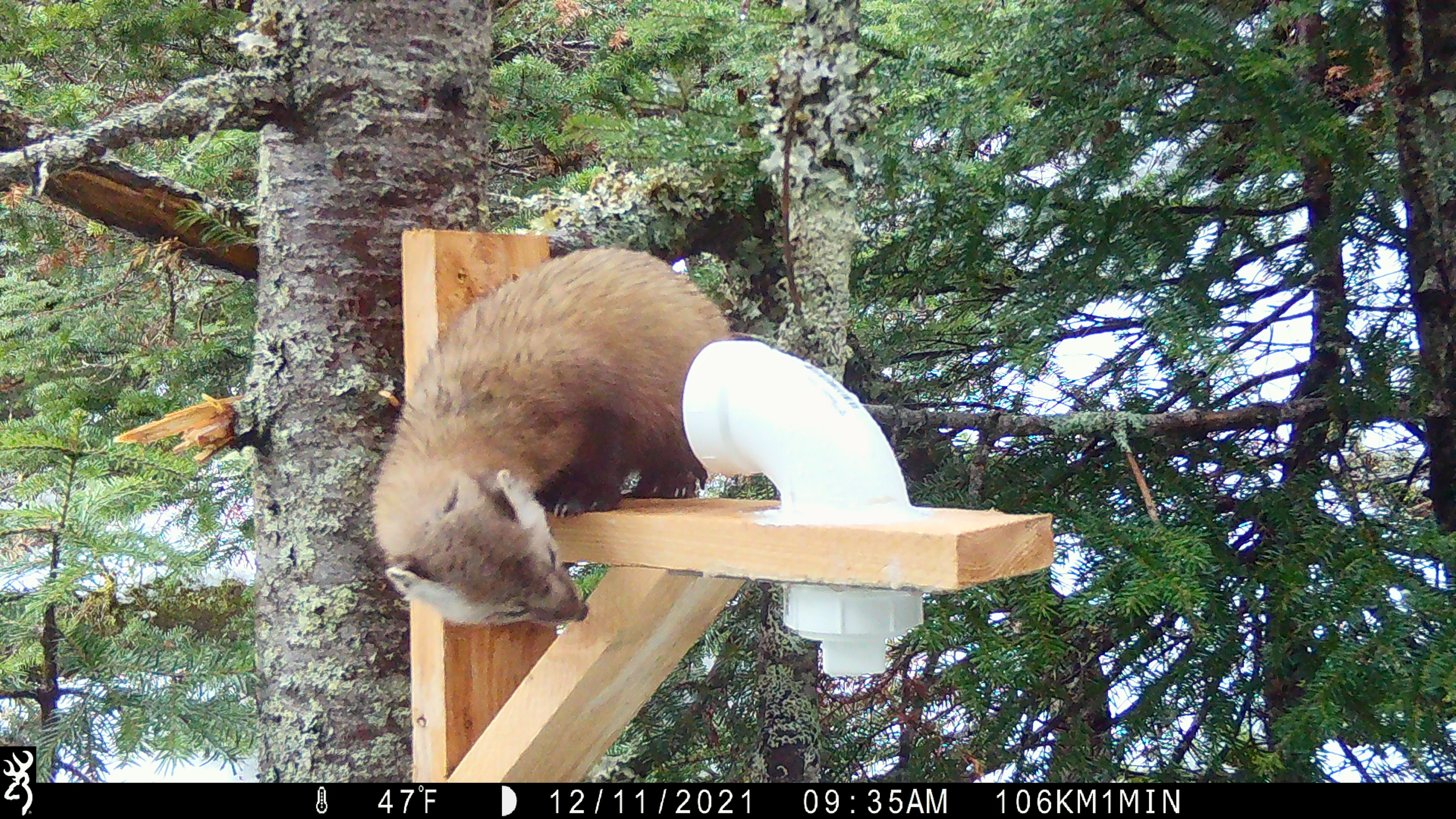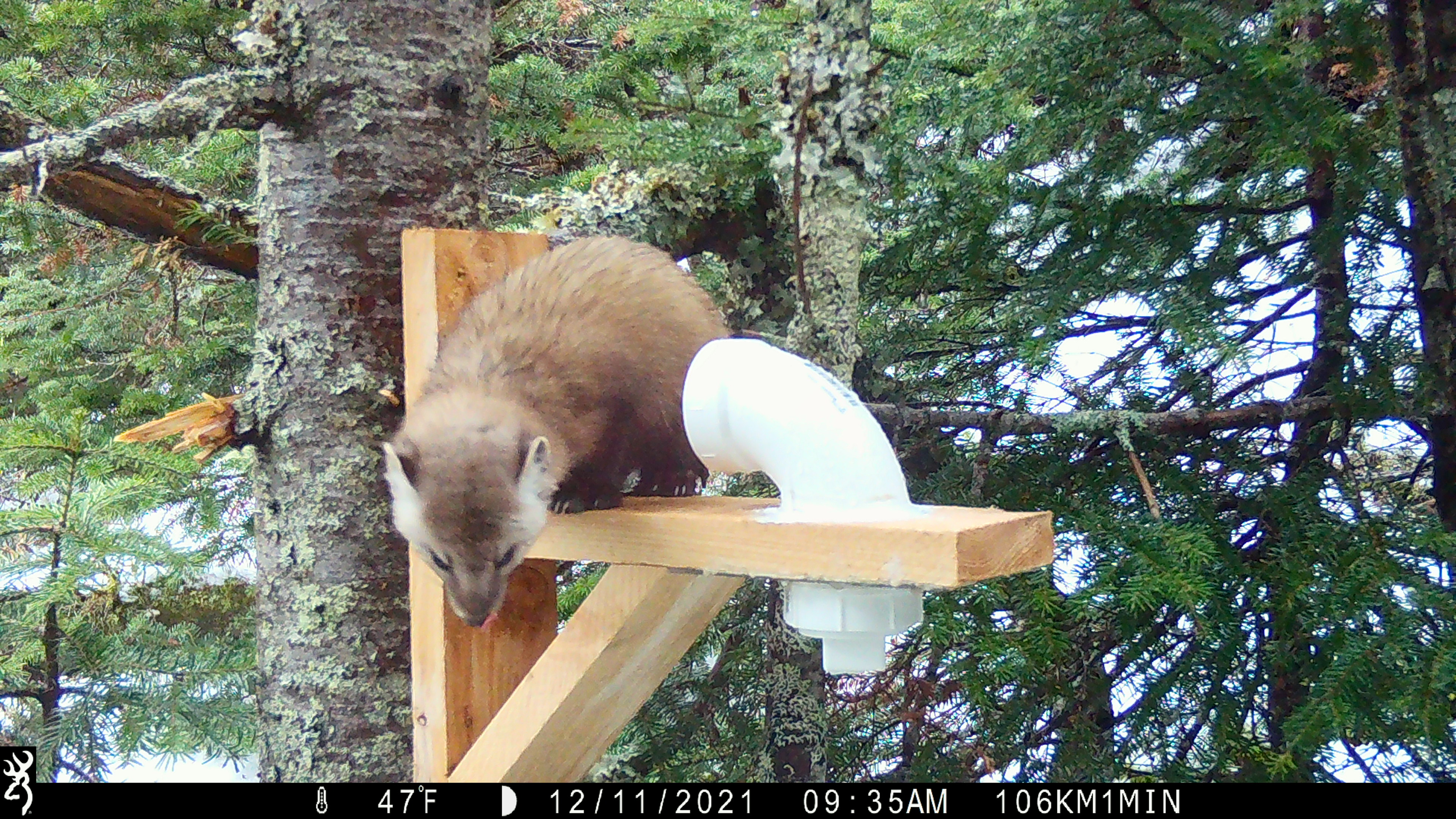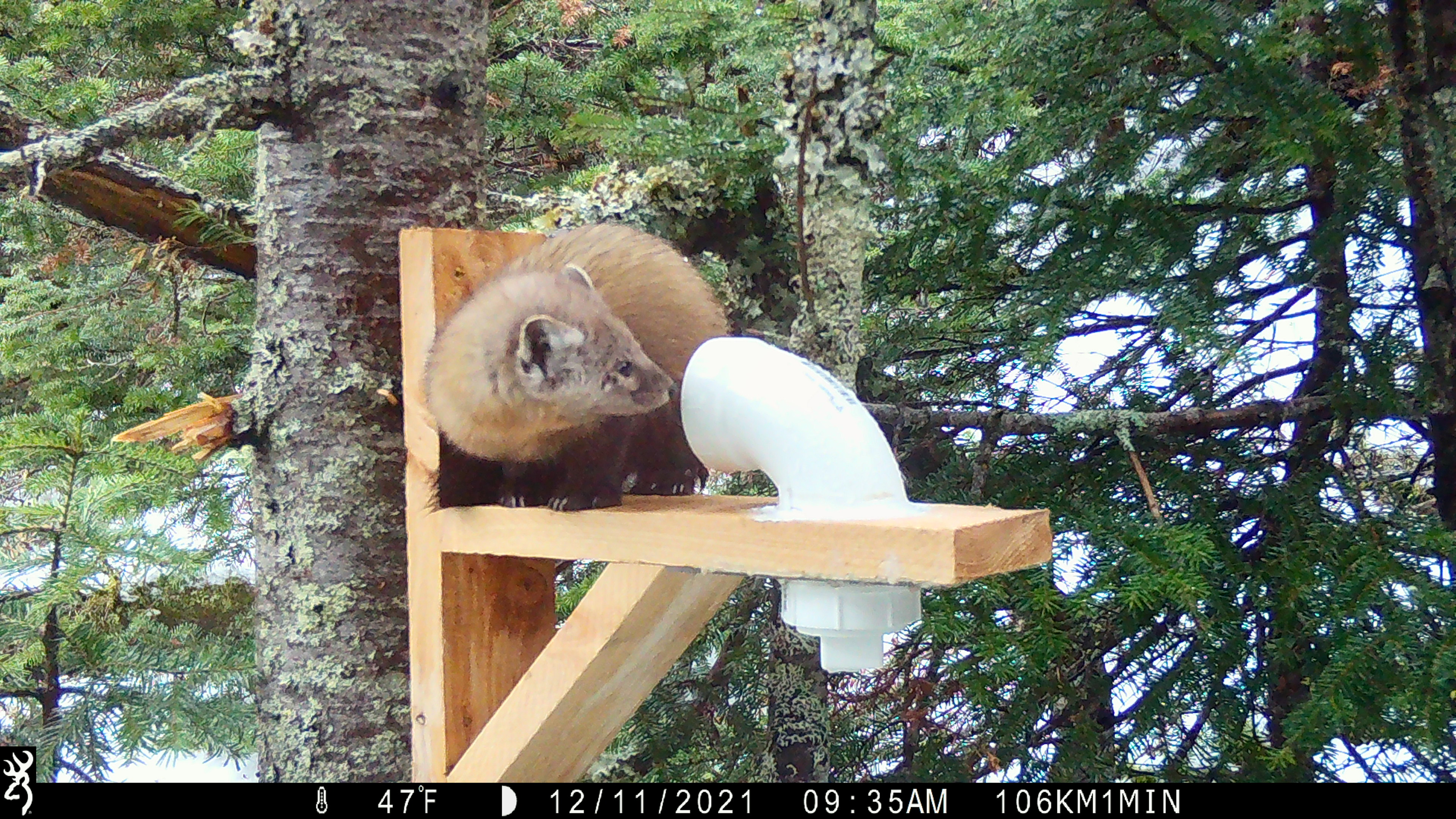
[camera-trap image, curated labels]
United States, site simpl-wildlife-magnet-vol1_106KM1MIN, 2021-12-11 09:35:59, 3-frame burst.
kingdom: Animalia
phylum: Chordata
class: Mammalia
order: Carnivora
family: Mustelidae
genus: Martes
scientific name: Martes americana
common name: american marten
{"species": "american marten (Martes americana)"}